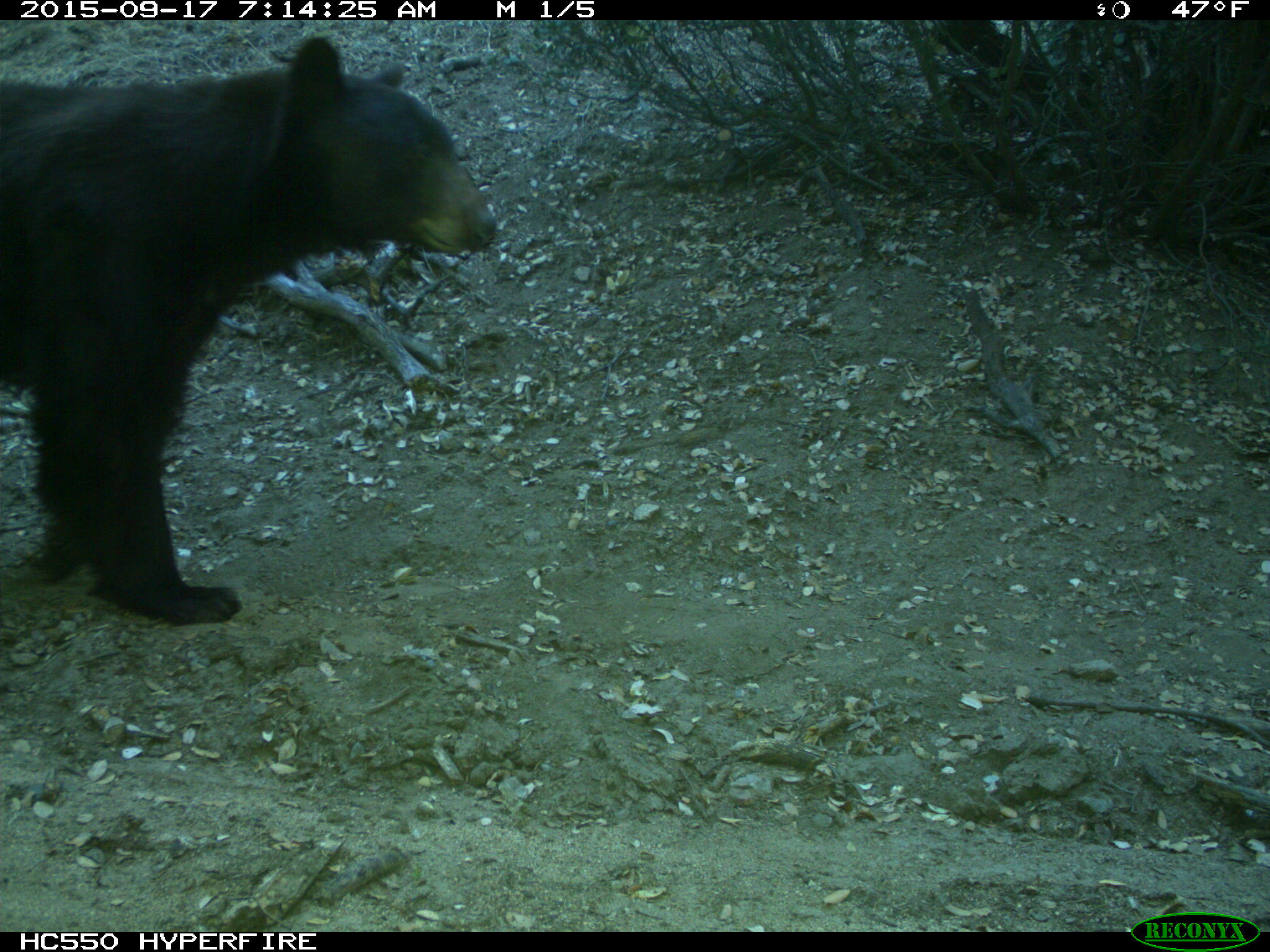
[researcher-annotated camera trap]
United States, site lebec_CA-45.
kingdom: Animalia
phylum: Chordata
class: Mammalia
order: Carnivora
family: Ursidae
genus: Ursus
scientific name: Ursus americanus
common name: american black bear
Ursus americanus (american black bear).